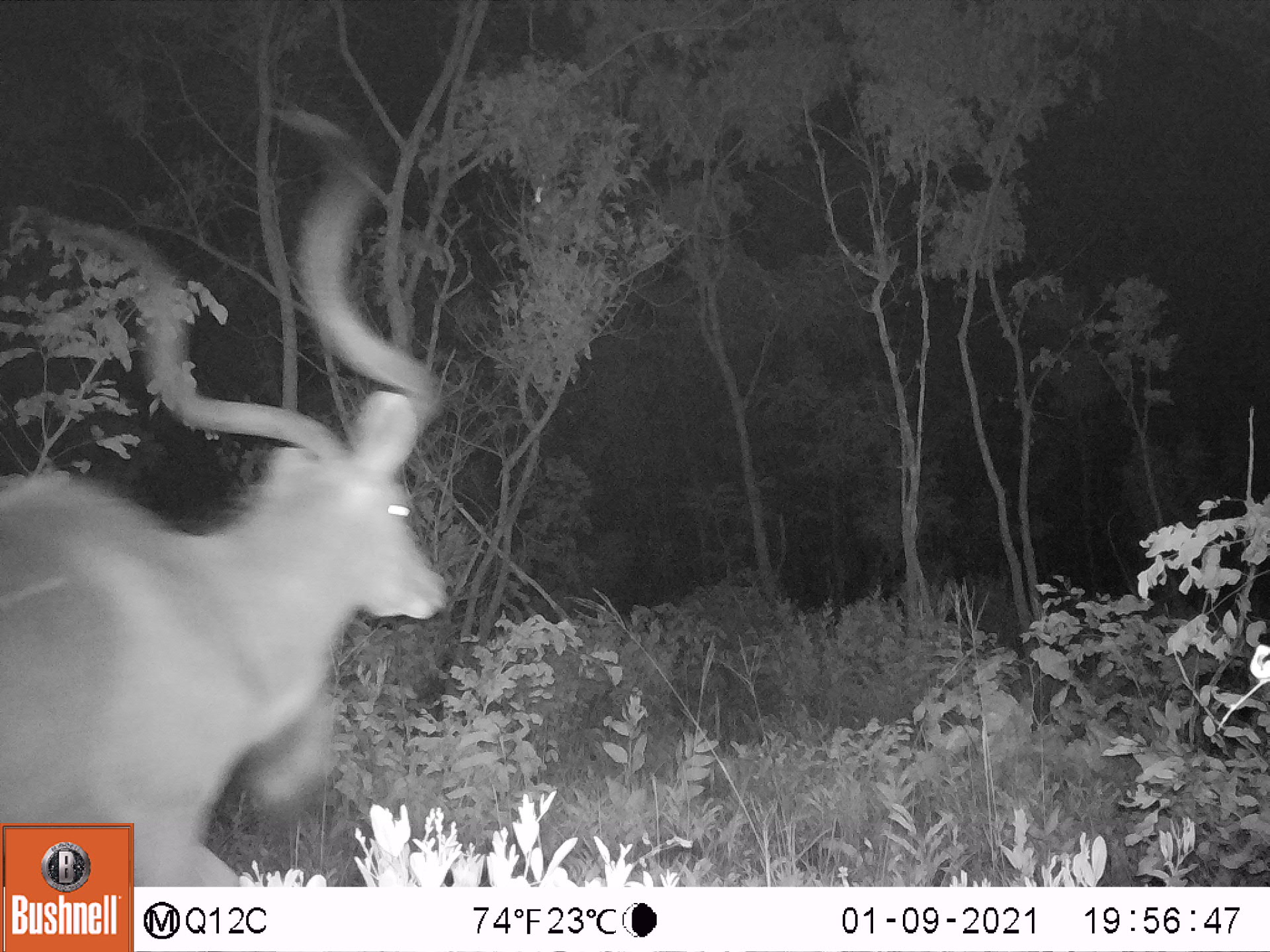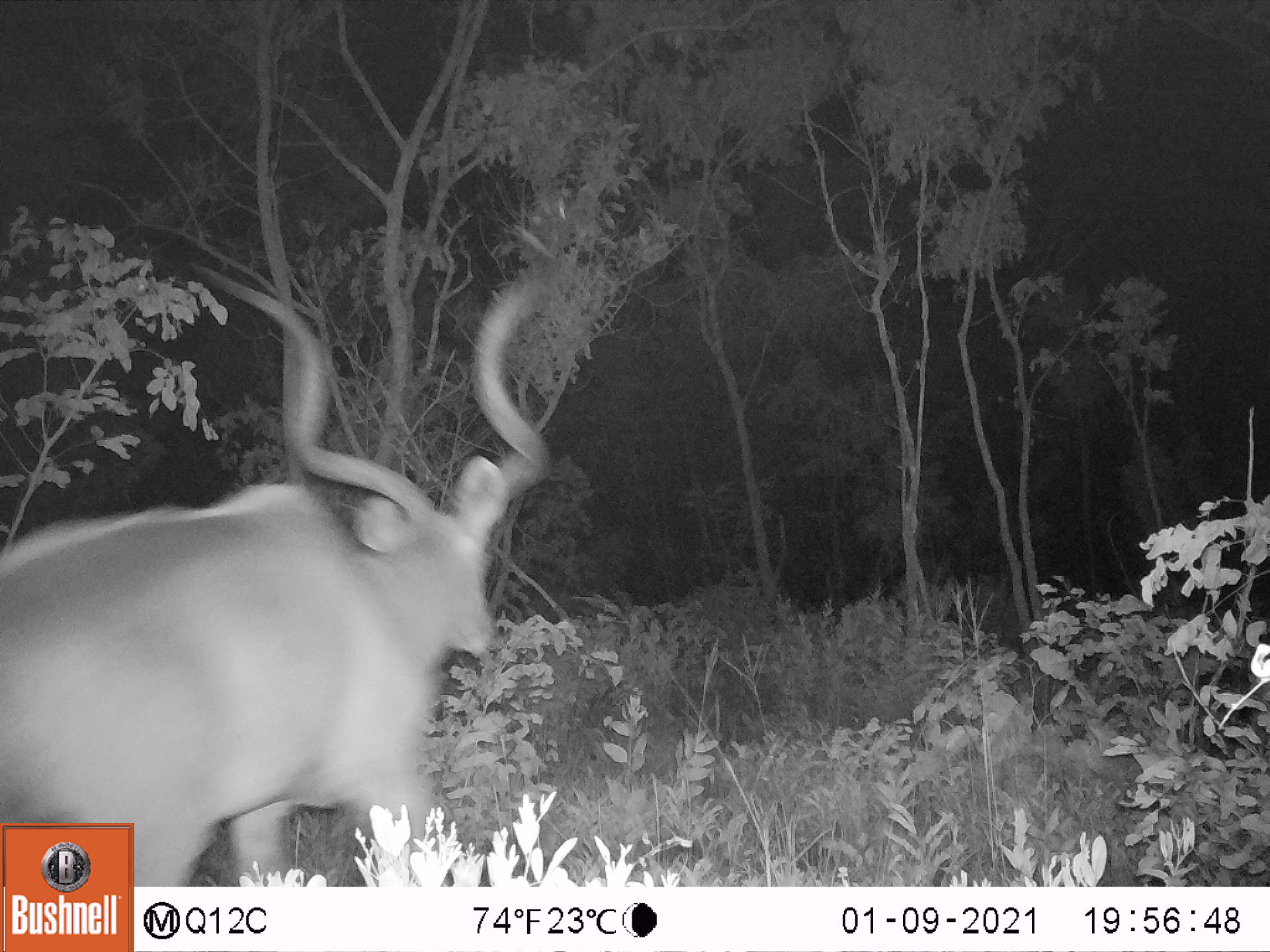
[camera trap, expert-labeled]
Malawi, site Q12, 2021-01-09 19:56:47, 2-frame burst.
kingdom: Animalia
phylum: Chordata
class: Mammalia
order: Artiodactyla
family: Bovidae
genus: Tragelaphus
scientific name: Tragelaphus strepsiceros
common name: greater kudu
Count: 1.